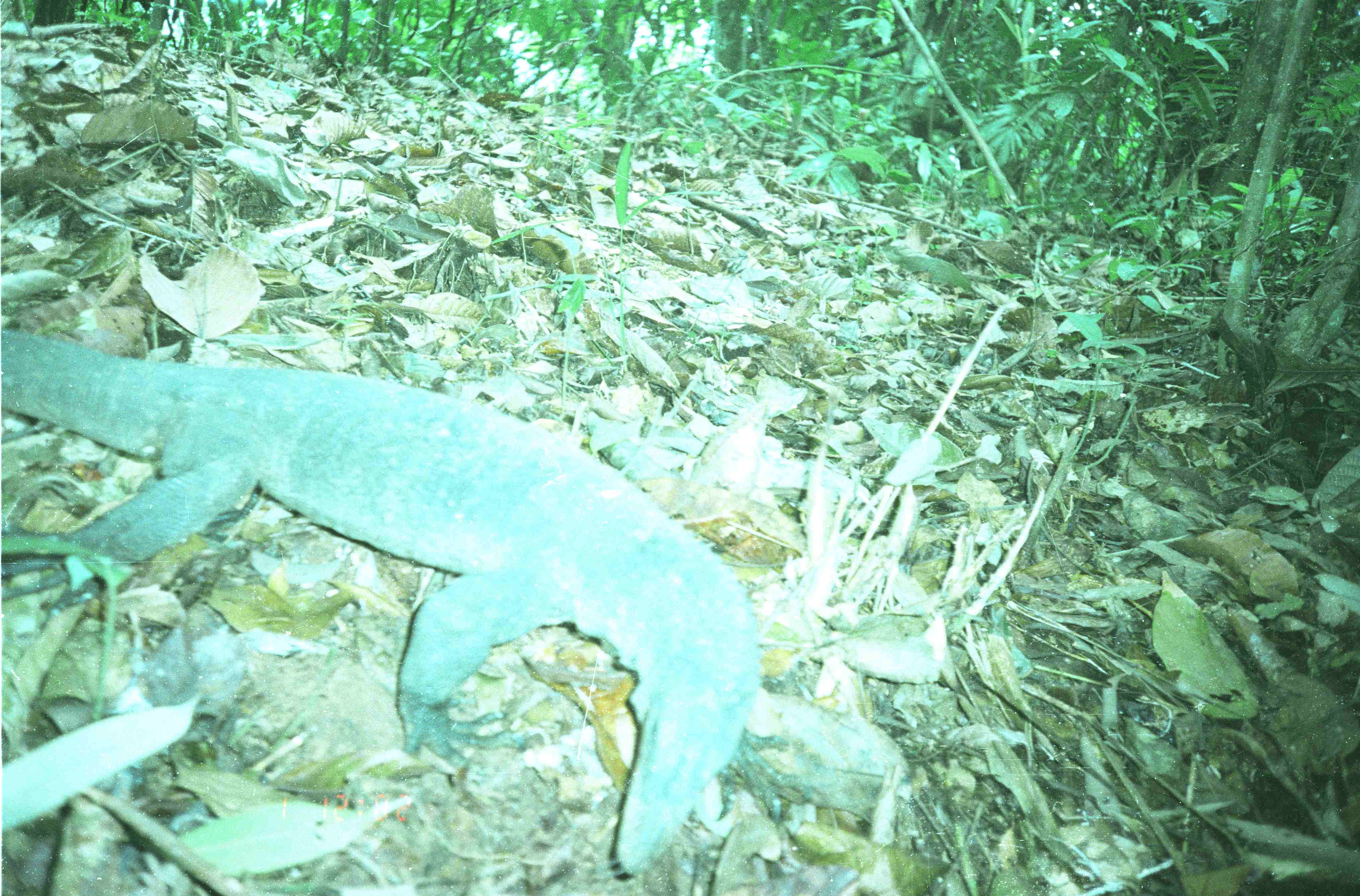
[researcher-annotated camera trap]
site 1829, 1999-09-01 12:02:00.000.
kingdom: Animalia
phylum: Chordata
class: Reptilia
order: Squamata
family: Varanidae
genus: Varanus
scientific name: Varanus salvator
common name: common water monitor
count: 1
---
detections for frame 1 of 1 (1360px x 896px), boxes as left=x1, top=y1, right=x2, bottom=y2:
varanus salvator: left=2, top=325, right=763, bottom=878